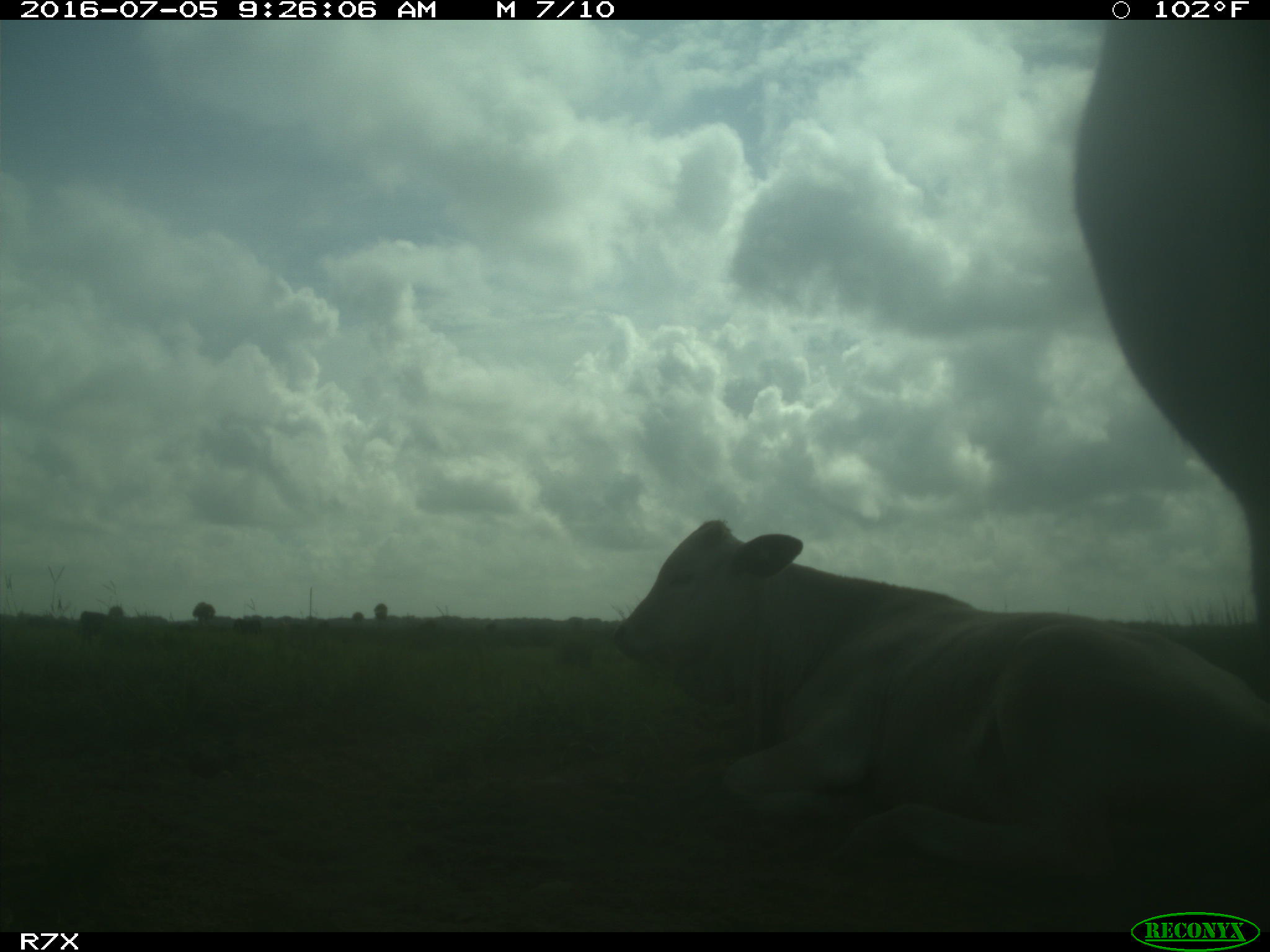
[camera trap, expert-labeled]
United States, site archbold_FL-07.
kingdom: Animalia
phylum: Chordata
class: Mammalia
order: Artiodactyla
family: Bovidae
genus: Bos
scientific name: Bos taurus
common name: domestic cow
Bos taurus (domestic cow).